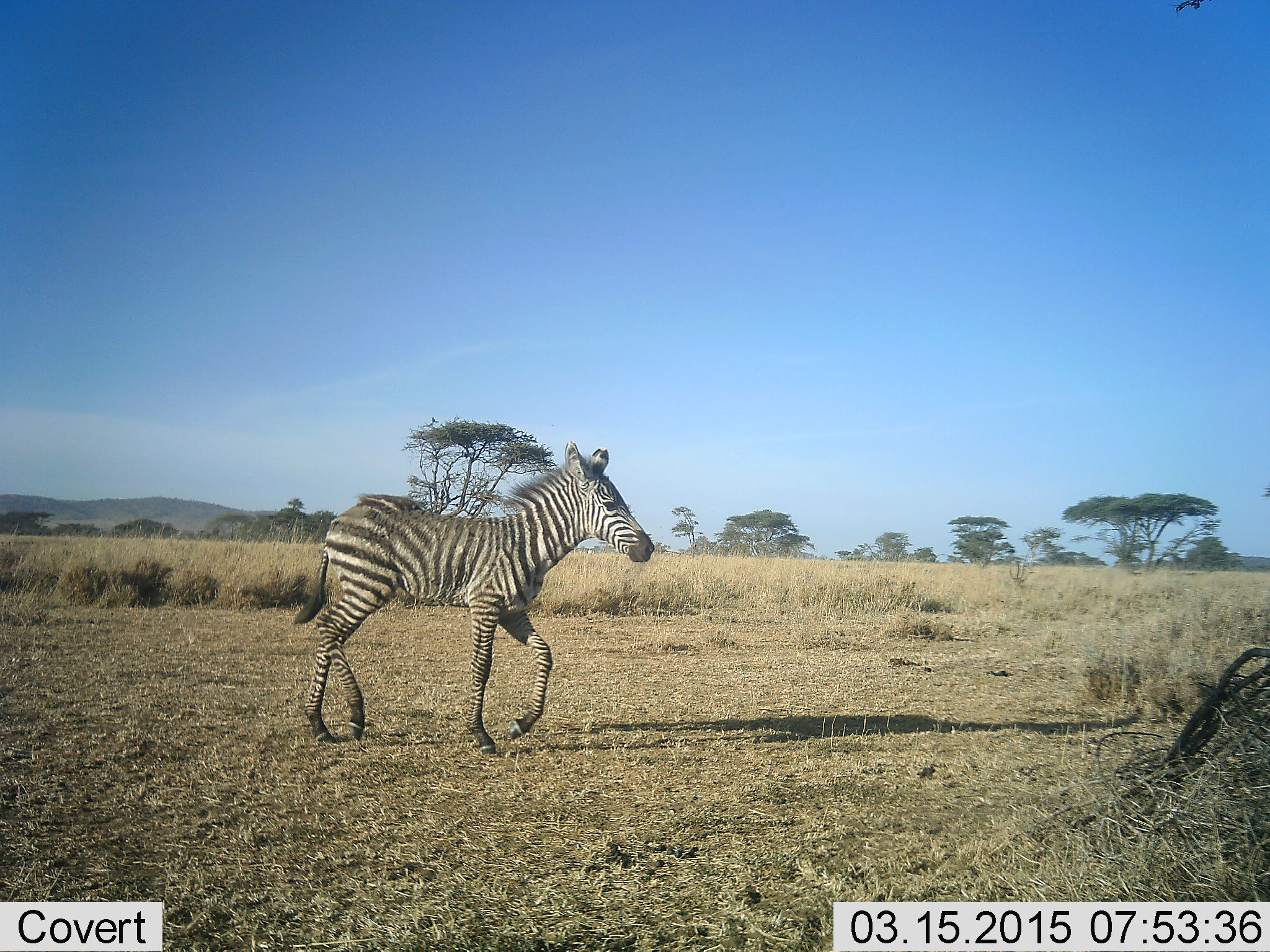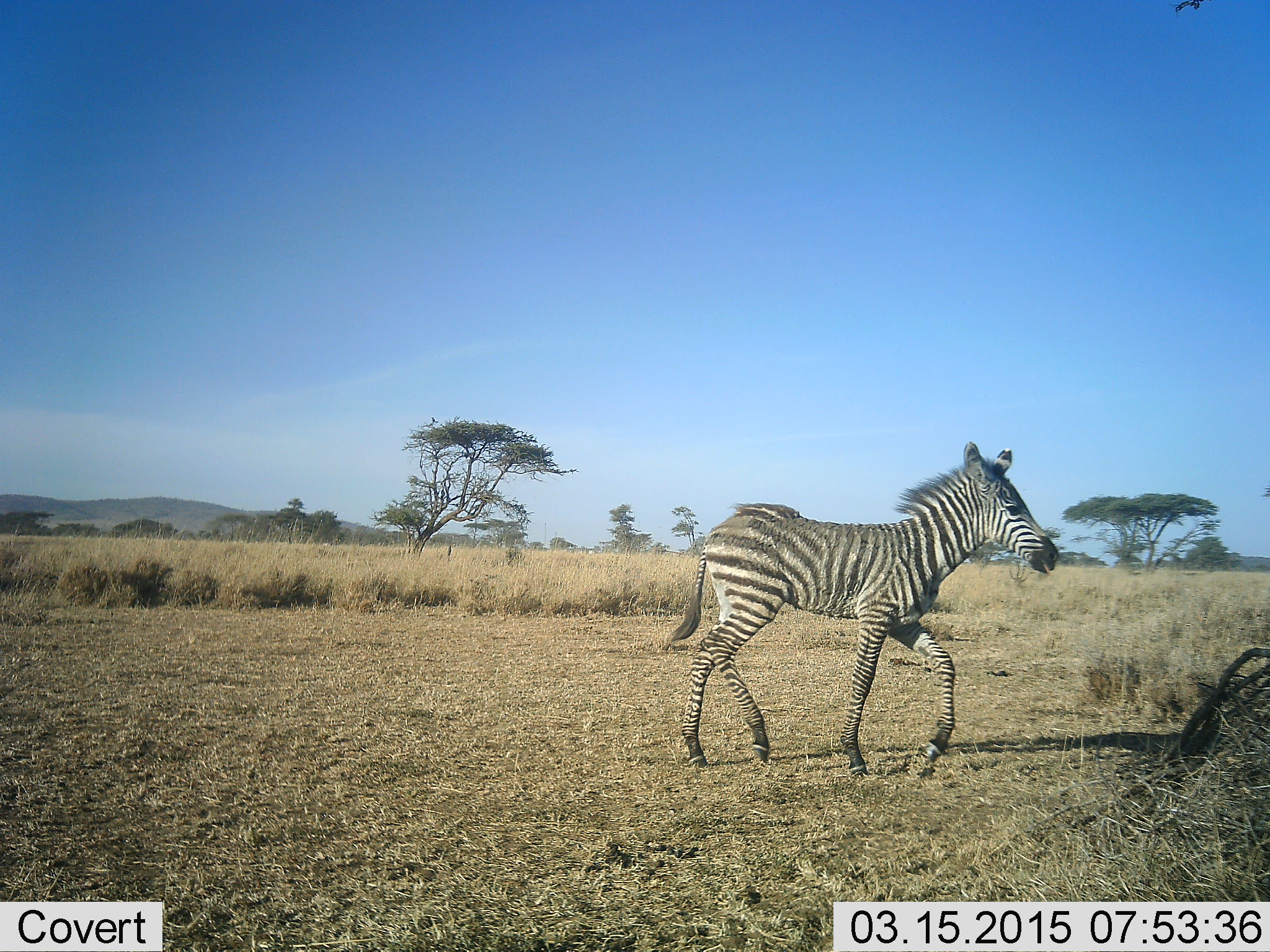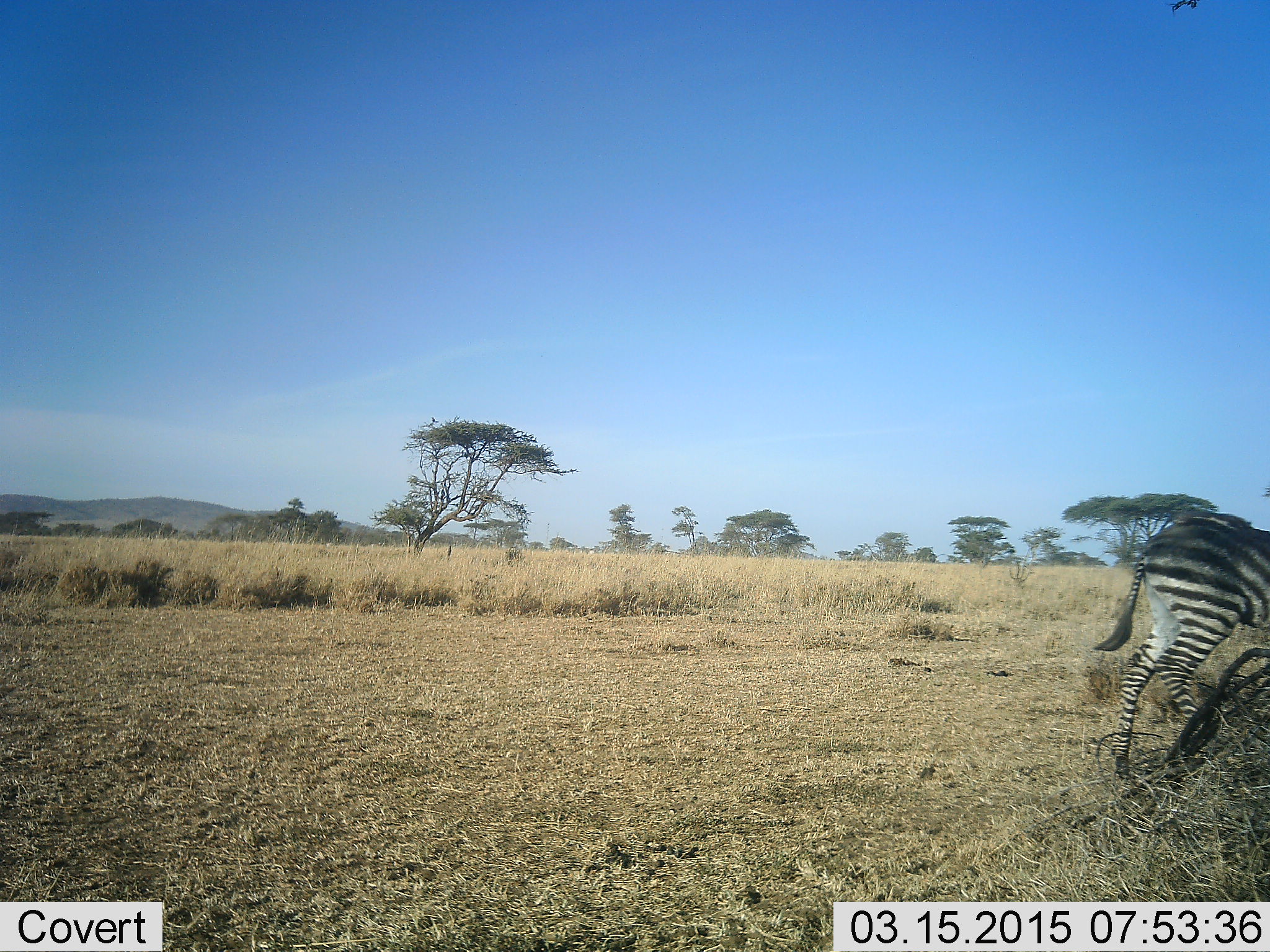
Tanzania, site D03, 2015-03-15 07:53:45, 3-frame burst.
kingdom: Animalia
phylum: Chordata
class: Mammalia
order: Perissodactyla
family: Equidae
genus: Equus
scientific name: Equus quagga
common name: plains zebra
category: zebra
Zebra (plains zebra) (Equus quagga), count 1. Behavior (volunteer vote fractions): standing 0%, resting 0%, moving 100%, interacting 0%. Young present (vote fraction): 70%. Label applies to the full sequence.